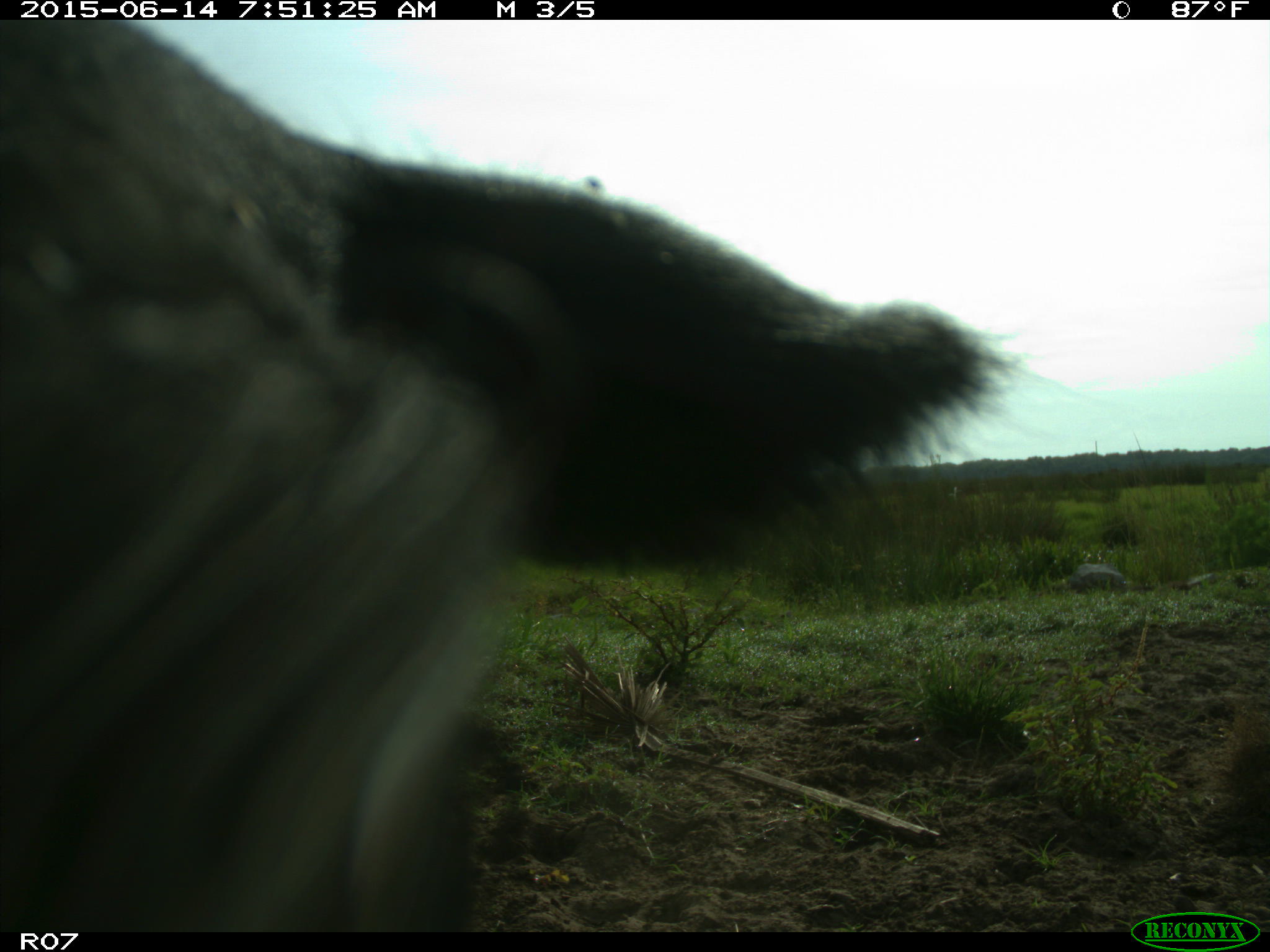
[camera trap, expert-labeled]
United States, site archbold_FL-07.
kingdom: Animalia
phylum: Chordata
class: Mammalia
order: Artiodactyla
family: Bovidae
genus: Bos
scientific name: Bos taurus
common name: domestic cow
Bos taurus (domestic cow).